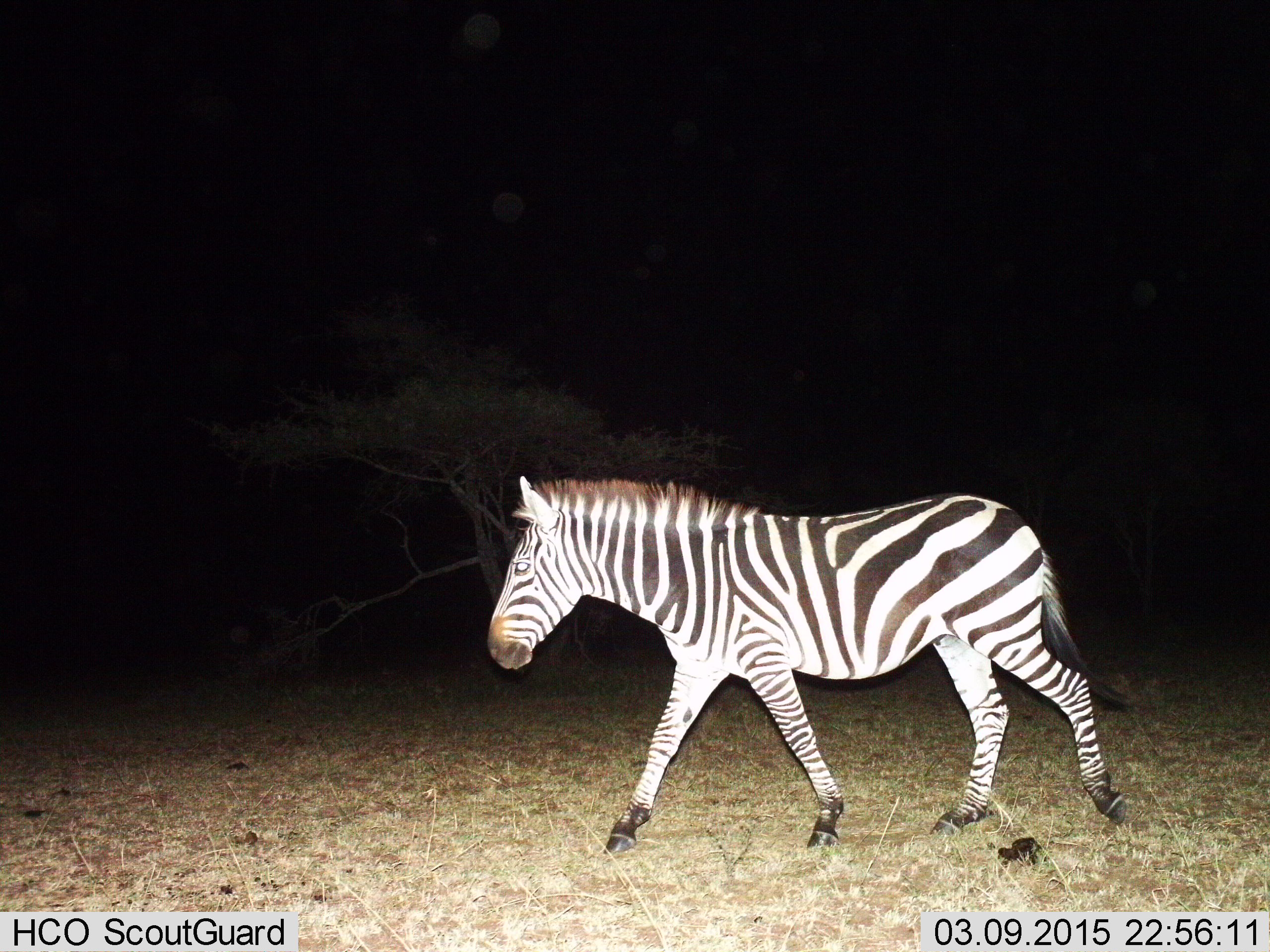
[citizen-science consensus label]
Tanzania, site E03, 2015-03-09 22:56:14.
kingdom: Animalia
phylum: Chordata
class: Mammalia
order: Perissodactyla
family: Equidae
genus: Equus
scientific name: Equus quagga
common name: plains zebra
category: zebra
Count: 1.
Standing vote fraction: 0%.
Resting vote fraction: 0%.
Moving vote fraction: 100%.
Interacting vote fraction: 0%.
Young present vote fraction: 0%.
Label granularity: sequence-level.